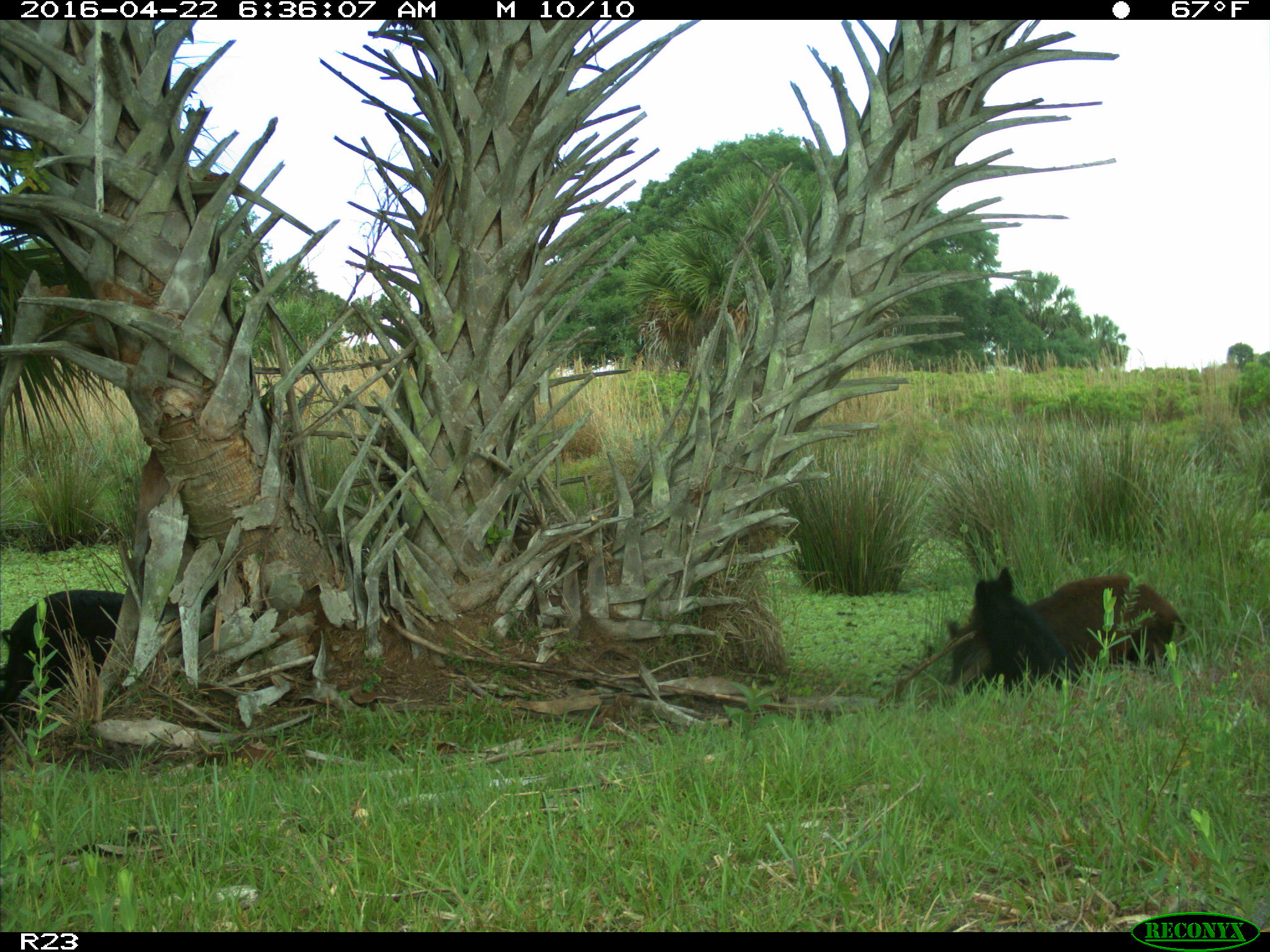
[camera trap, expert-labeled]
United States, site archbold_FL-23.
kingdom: Animalia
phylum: Chordata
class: Mammalia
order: Artiodactyla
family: Suidae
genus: Sus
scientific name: Sus scrofa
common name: wild boar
Sus scrofa (wild boar).